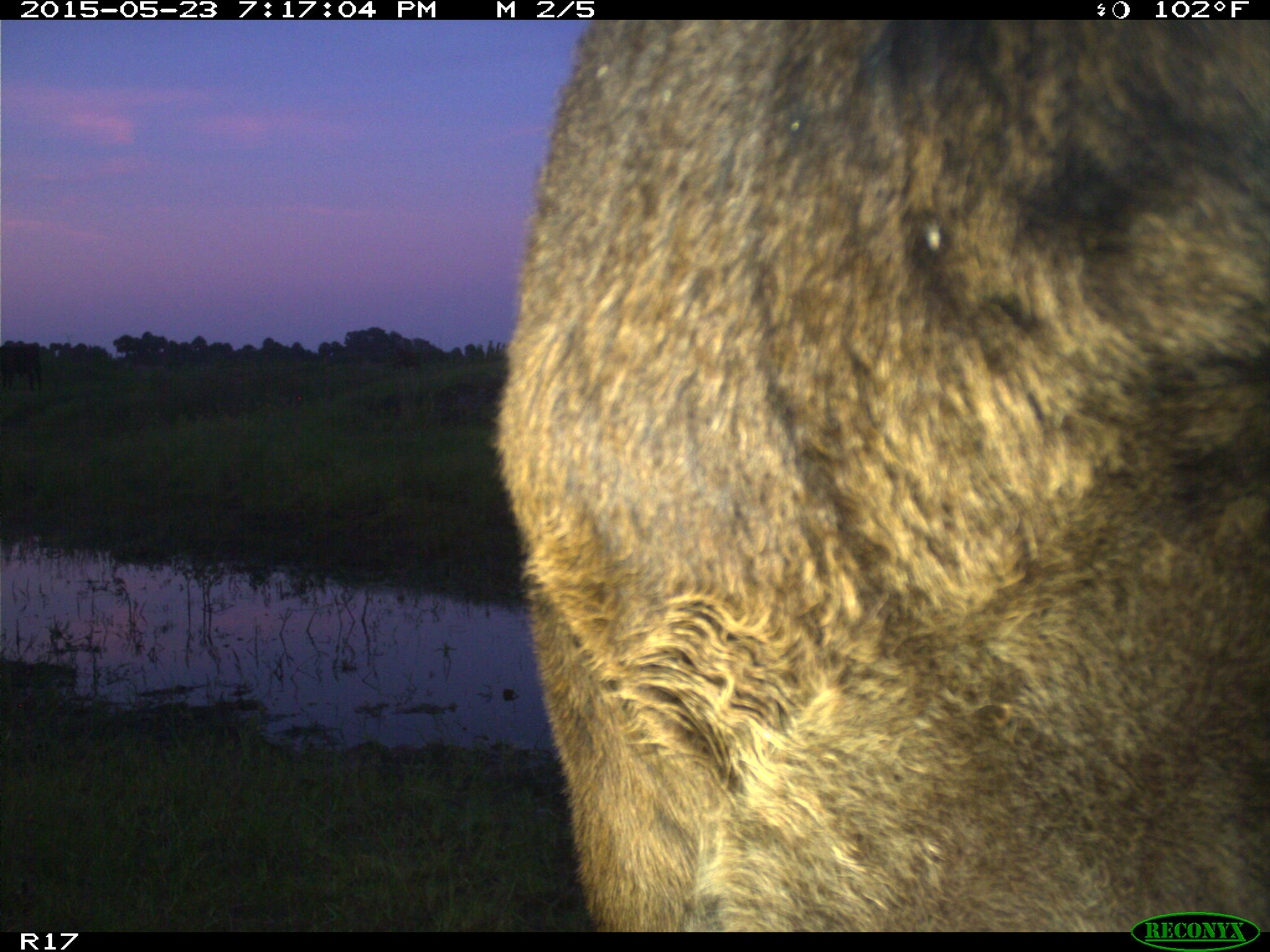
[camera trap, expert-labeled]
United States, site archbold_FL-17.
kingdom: Animalia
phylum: Chordata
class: Mammalia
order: Artiodactyla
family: Bovidae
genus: Bos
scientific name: Bos taurus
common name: domestic cow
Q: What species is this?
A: Bos taurus (domestic cow).